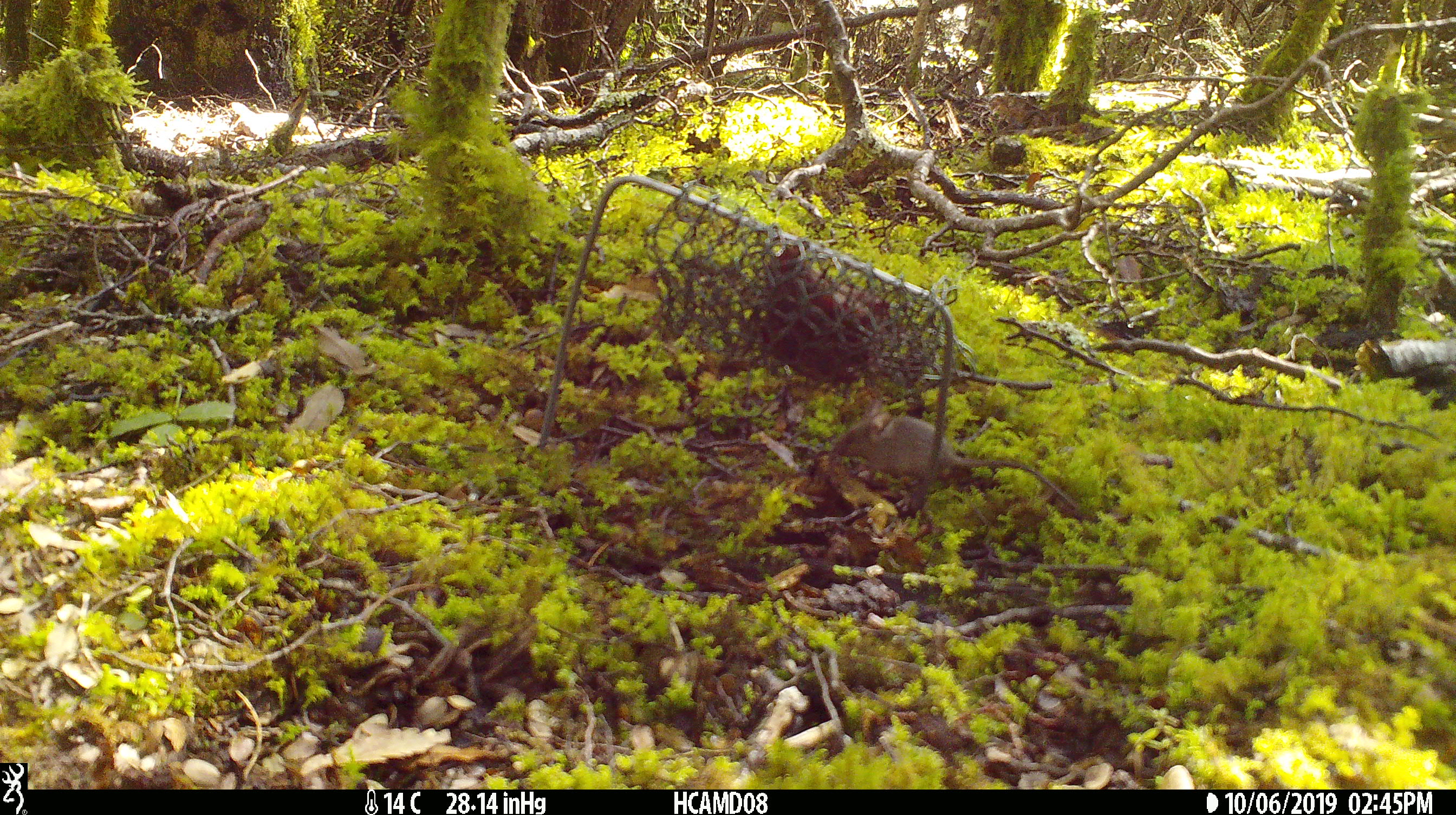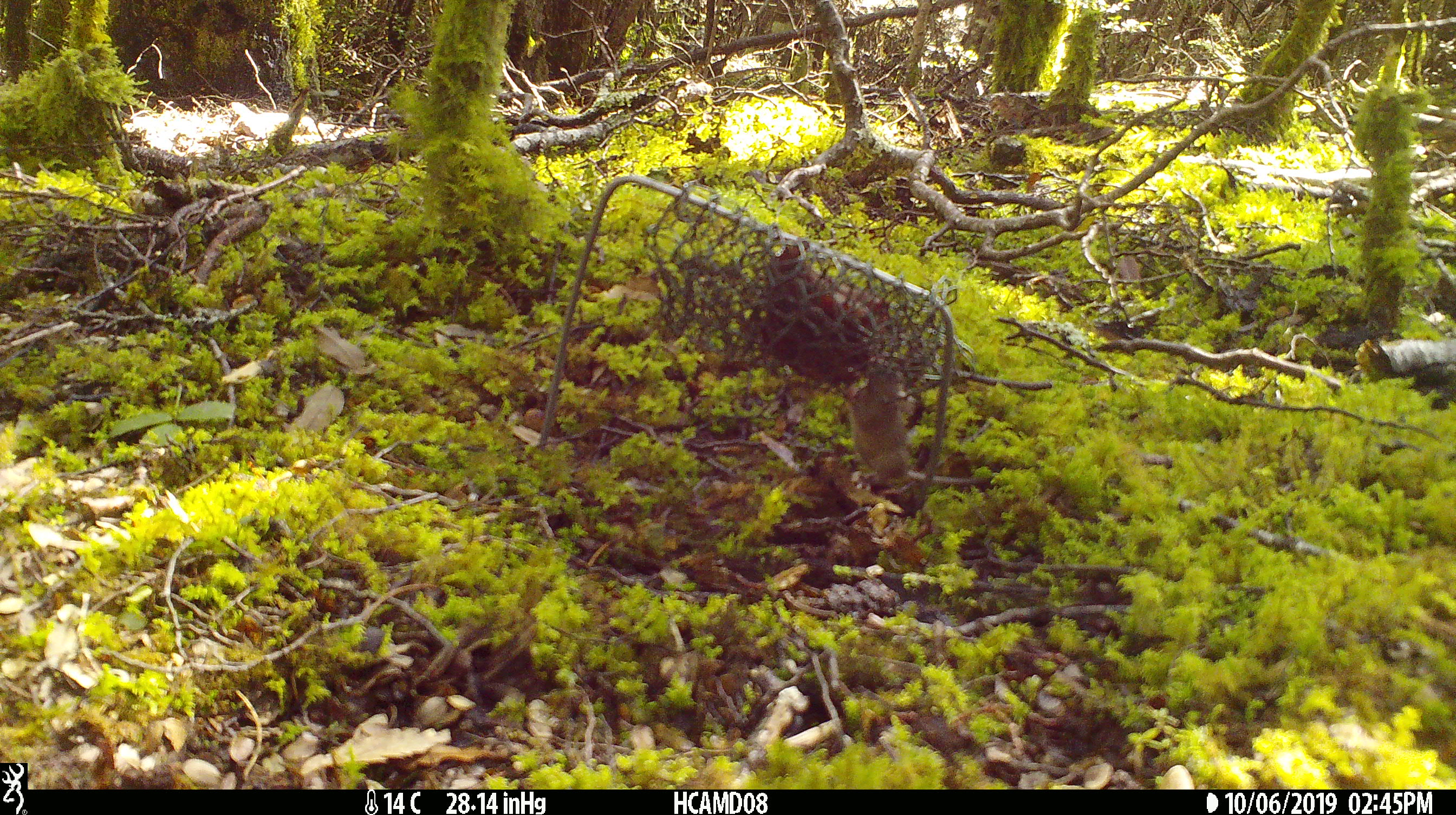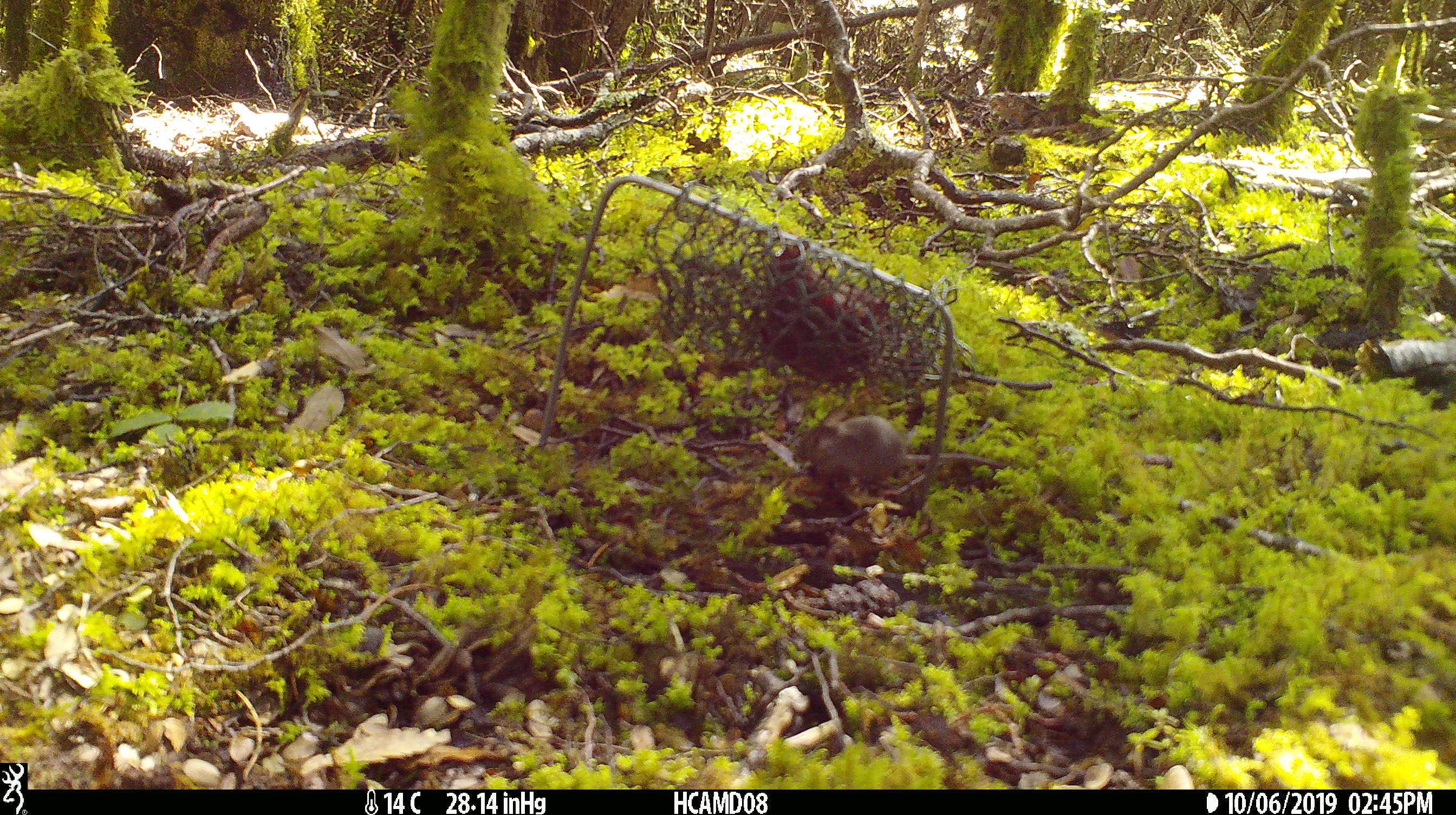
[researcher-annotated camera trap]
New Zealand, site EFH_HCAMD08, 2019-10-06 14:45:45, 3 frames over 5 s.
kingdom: Animalia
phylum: Chordata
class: Mammalia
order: Rodentia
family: Muridae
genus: Mus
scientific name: Mus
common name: mouse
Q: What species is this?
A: Mouse (Mus).